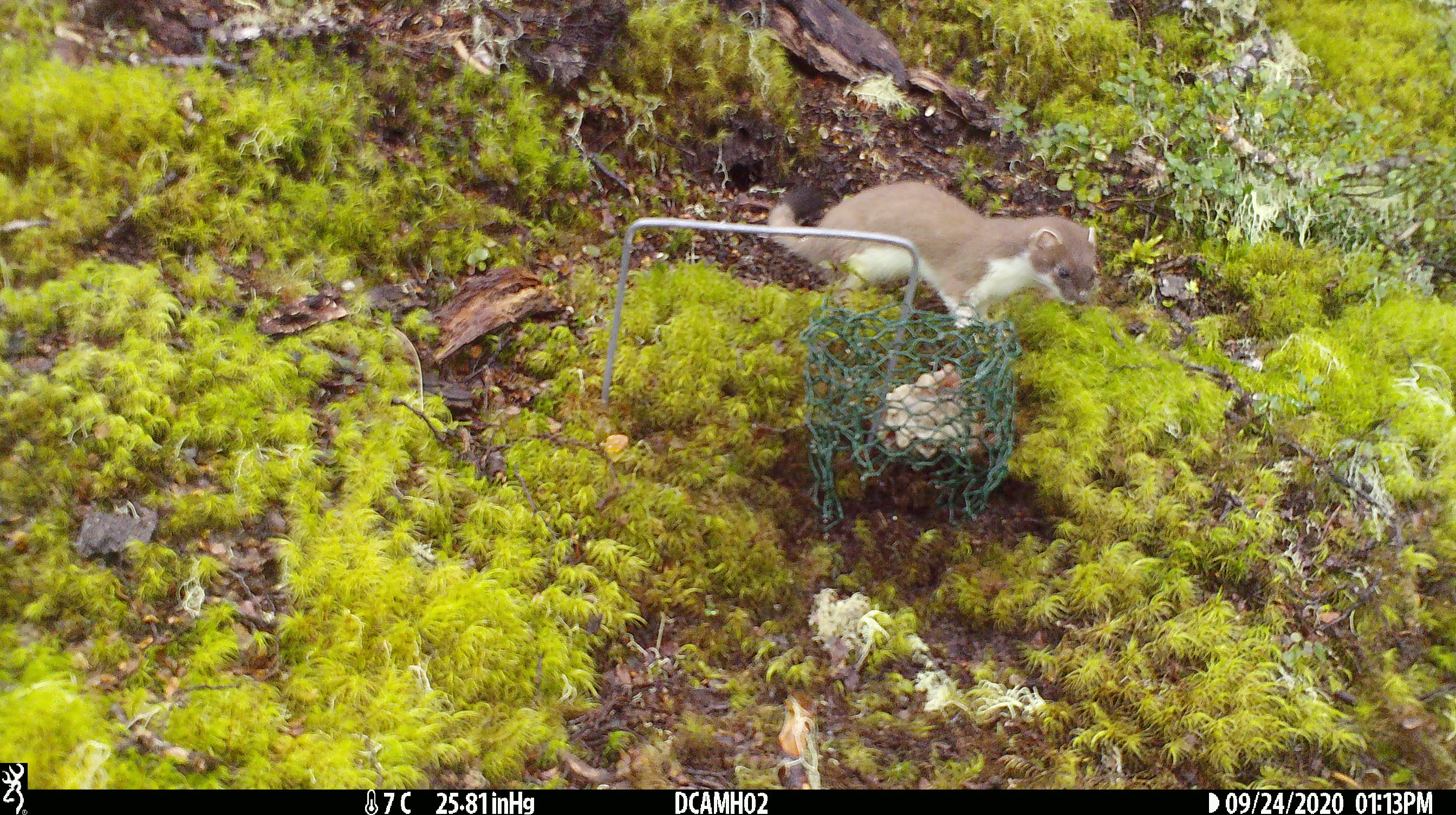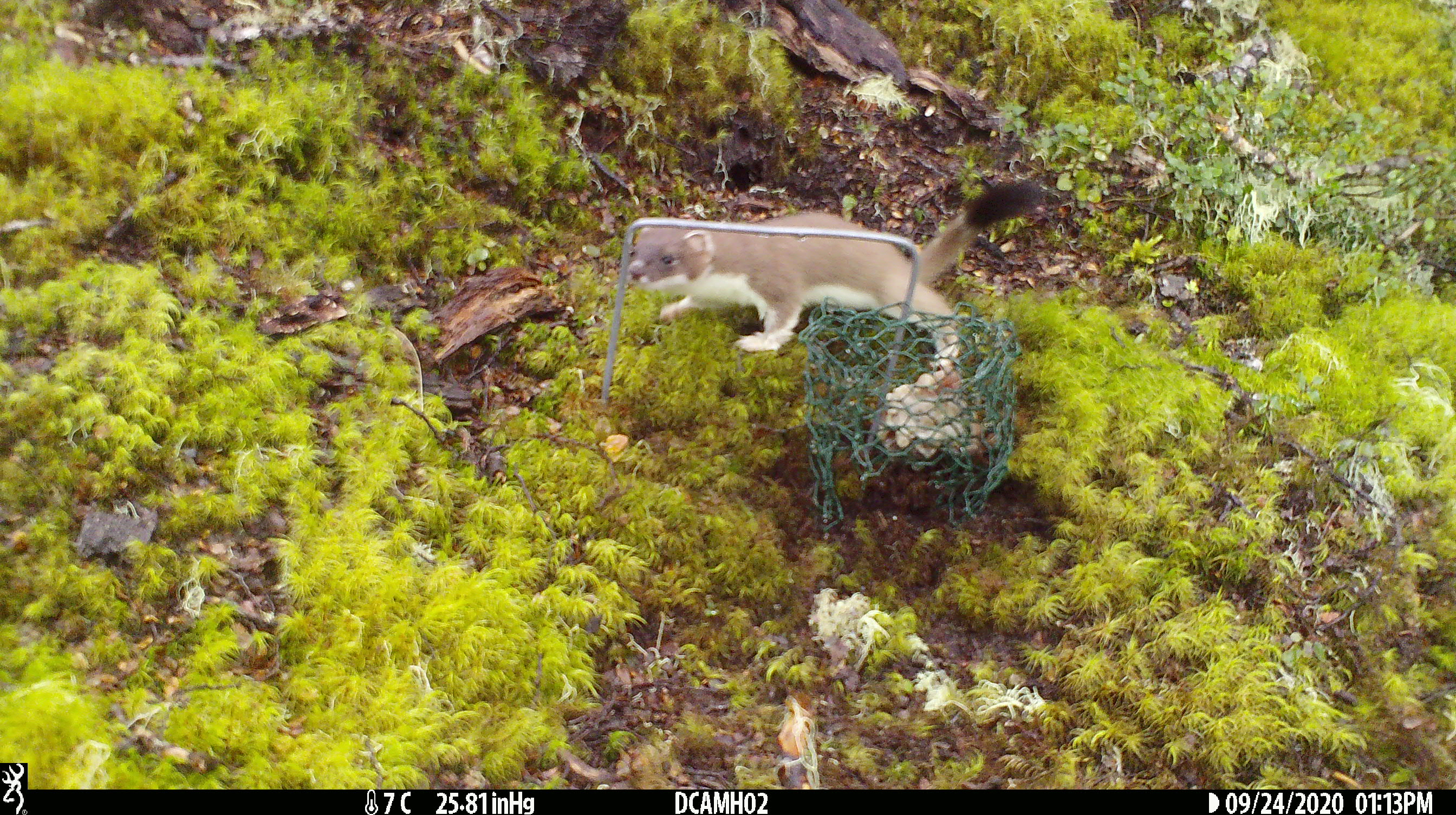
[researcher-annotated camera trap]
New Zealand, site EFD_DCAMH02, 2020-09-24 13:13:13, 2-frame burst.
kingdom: Animalia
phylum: Chordata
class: Mammalia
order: Carnivora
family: Mustelidae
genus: Mustela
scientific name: Mustela erminea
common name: stoat